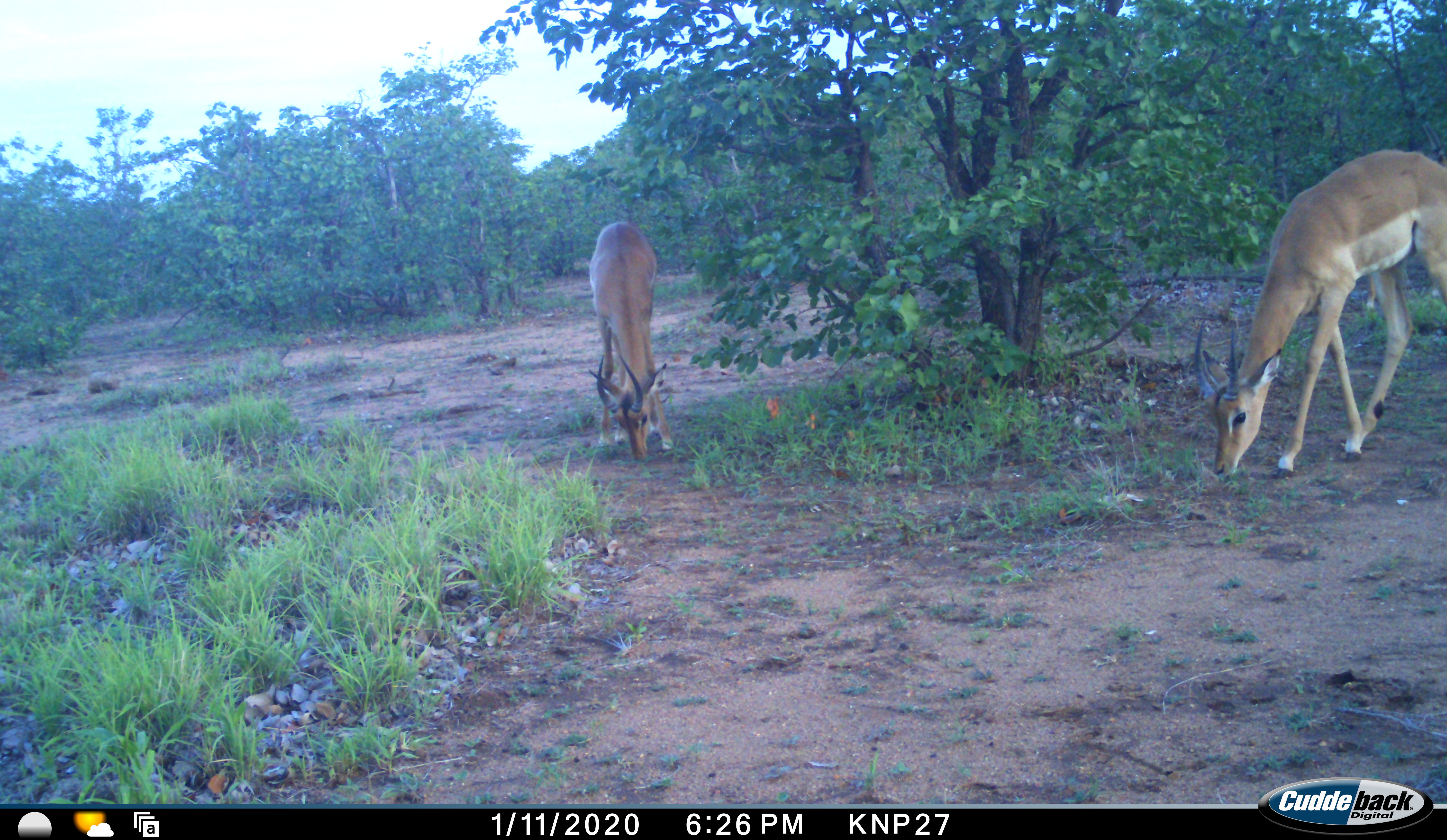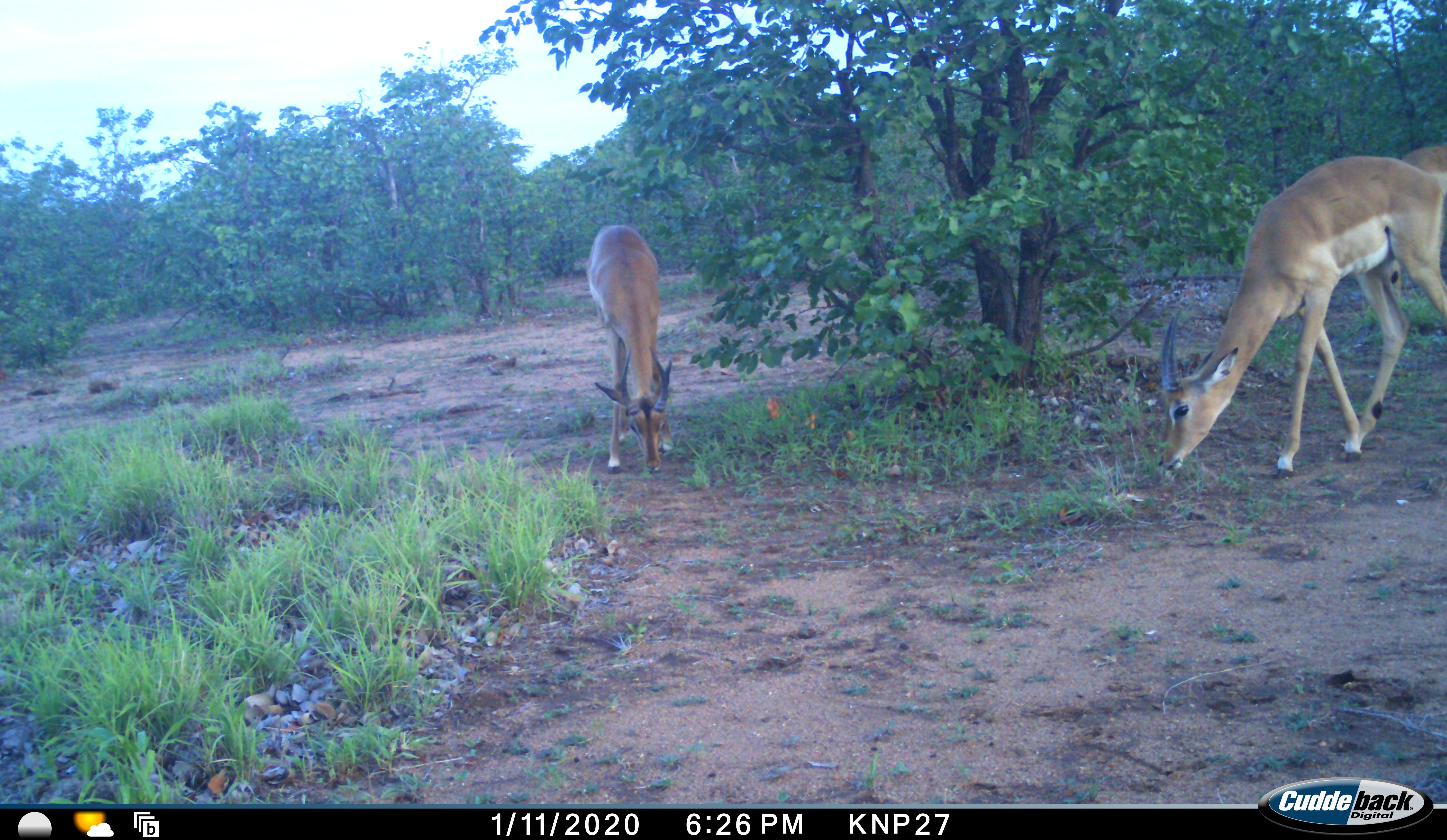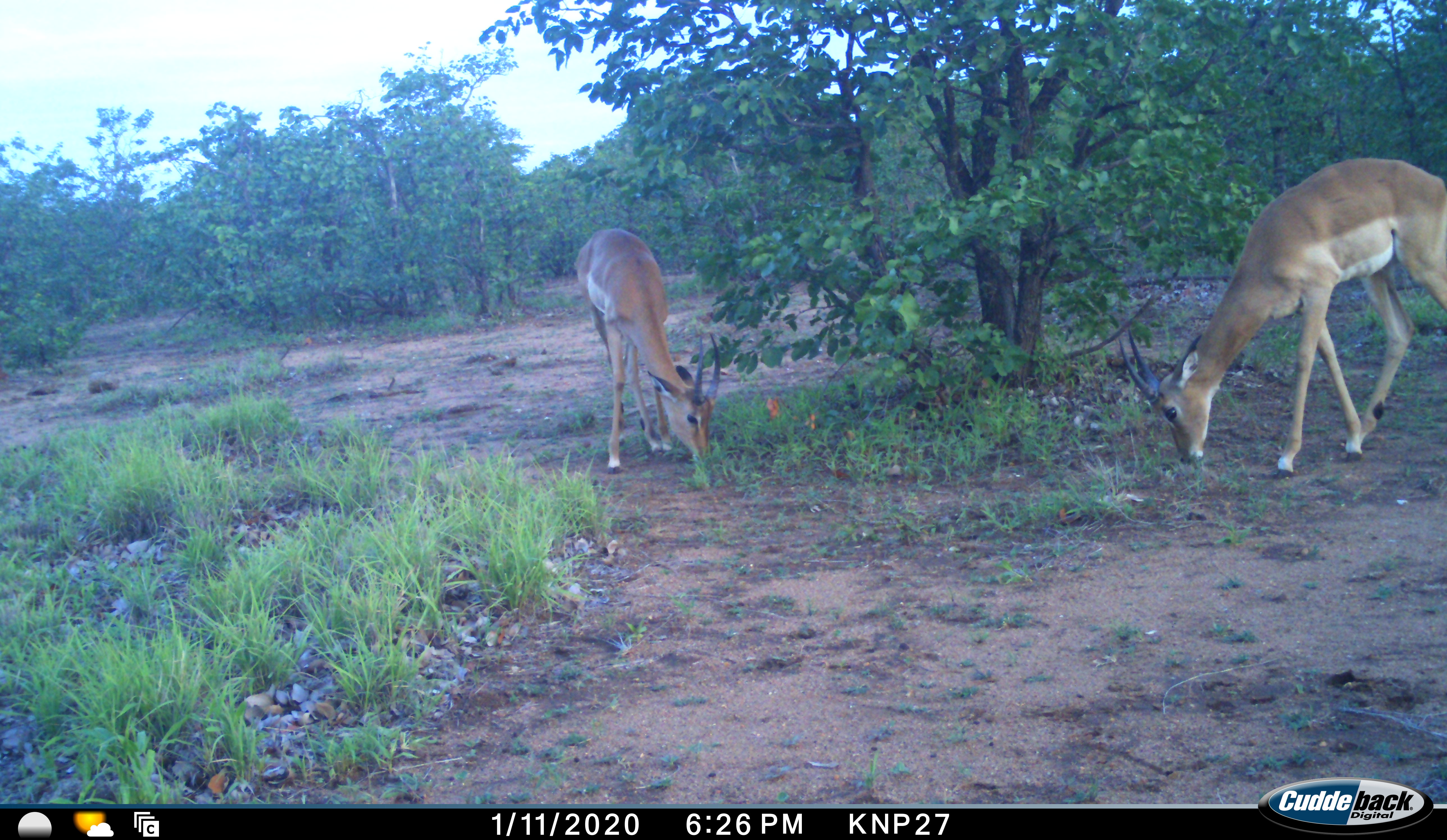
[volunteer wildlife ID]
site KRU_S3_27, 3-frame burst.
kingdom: Animalia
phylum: Chordata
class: Mammalia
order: Artiodactyla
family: Bovidae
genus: Aepyceros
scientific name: Aepyceros melampus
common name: impala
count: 3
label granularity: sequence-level